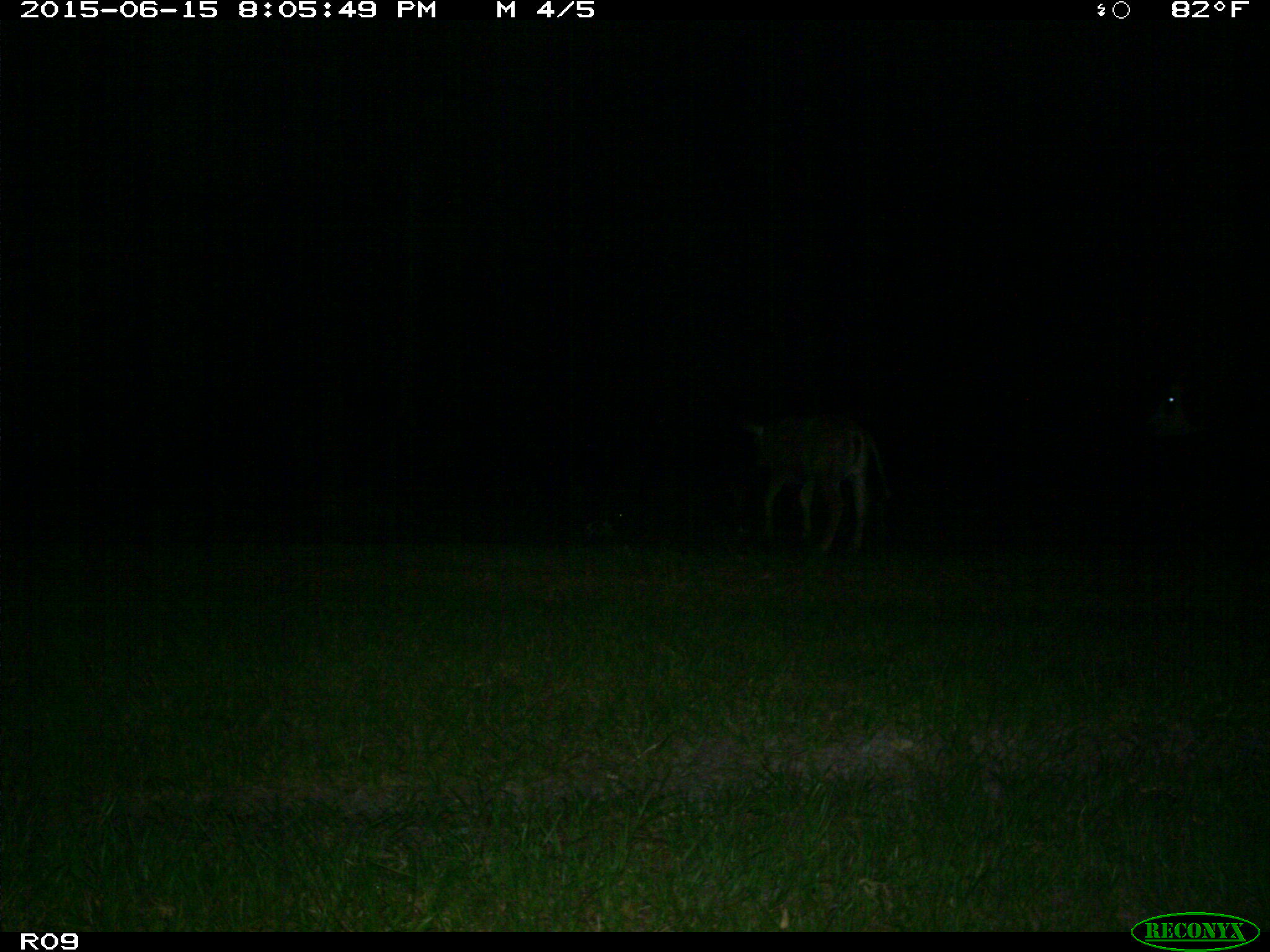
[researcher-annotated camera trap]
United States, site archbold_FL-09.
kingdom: Animalia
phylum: Chordata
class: Mammalia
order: Artiodactyla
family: Bovidae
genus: Bos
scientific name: Bos taurus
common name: domestic cow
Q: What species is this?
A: Bos taurus (domestic cow).